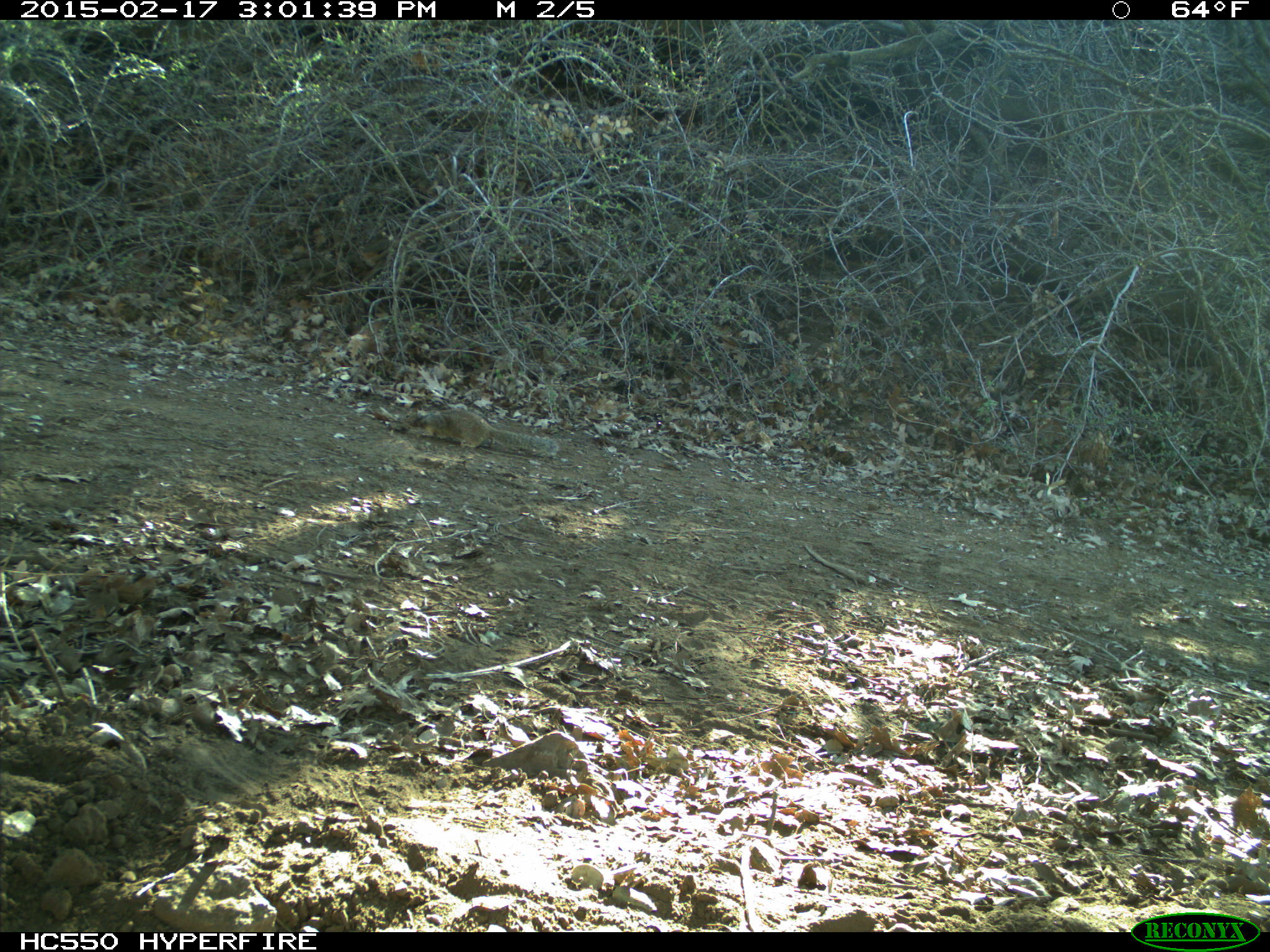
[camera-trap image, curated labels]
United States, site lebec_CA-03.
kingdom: Animalia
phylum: Chordata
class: Mammalia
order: Rodentia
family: Sciuridae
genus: Otospermophilus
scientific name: Otospermophilus beecheyi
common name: california ground squirrel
Otospermophilus beecheyi (california ground squirrel).